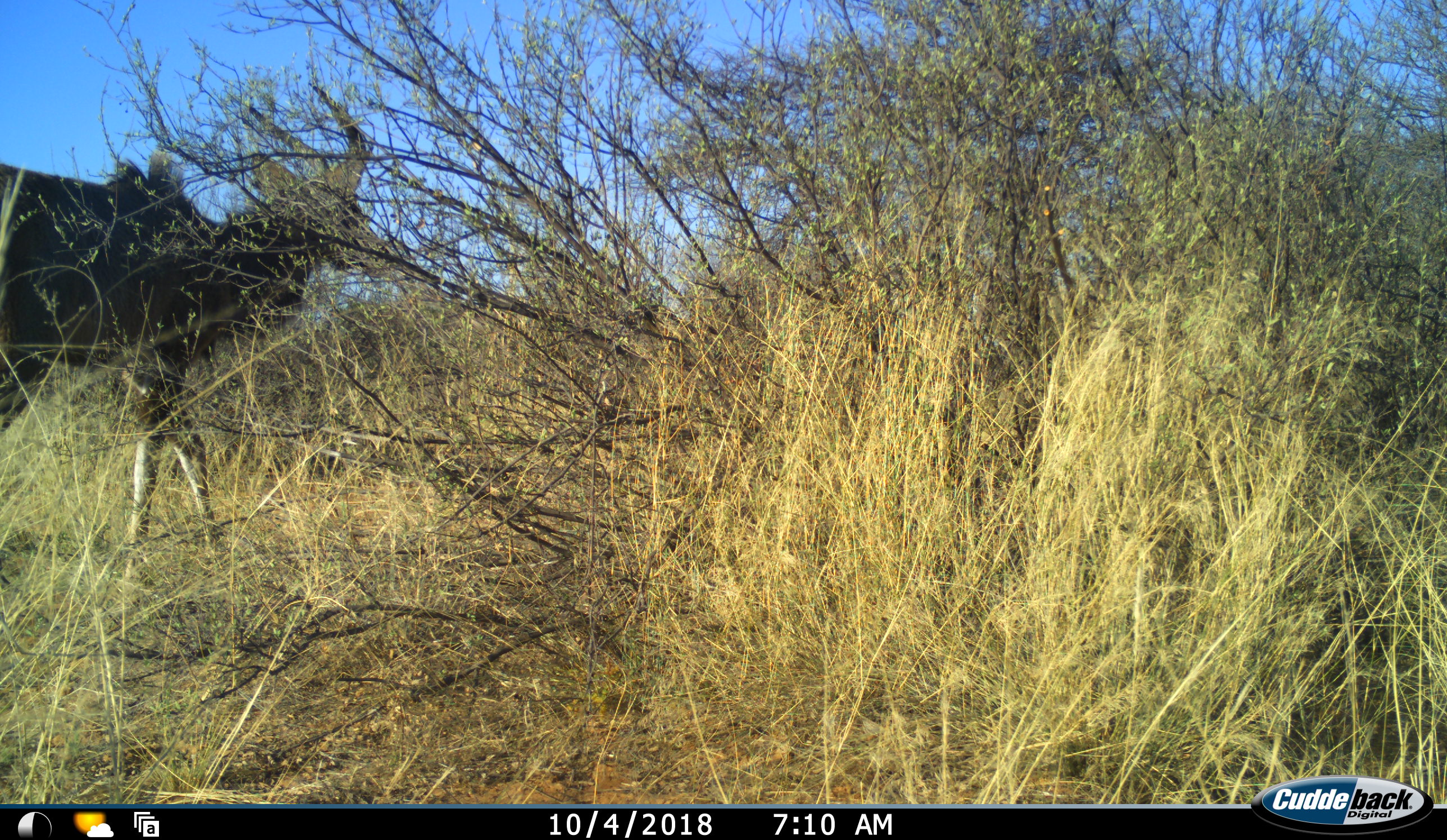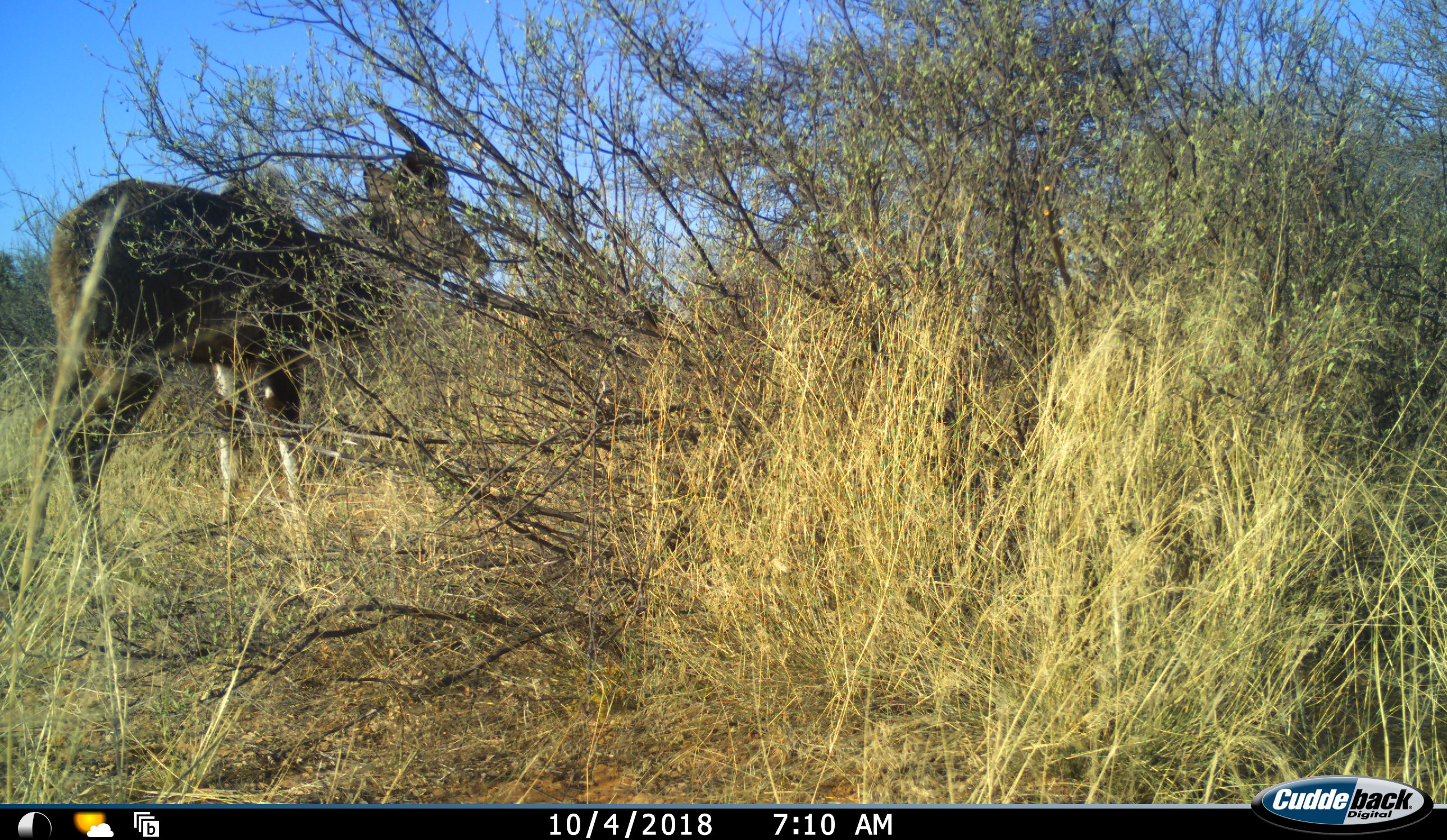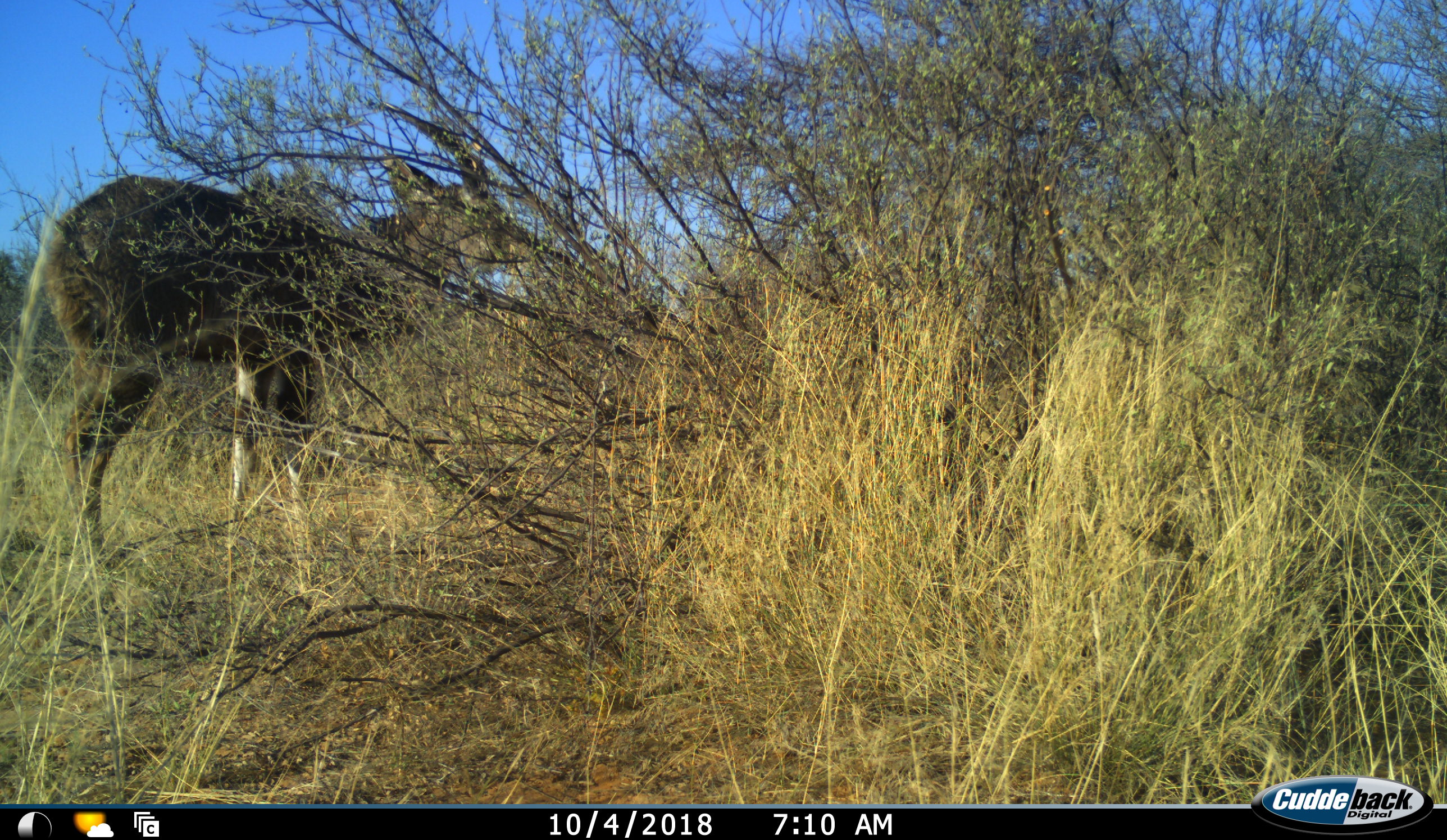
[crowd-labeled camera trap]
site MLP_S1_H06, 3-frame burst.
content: unidentified animal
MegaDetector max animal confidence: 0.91